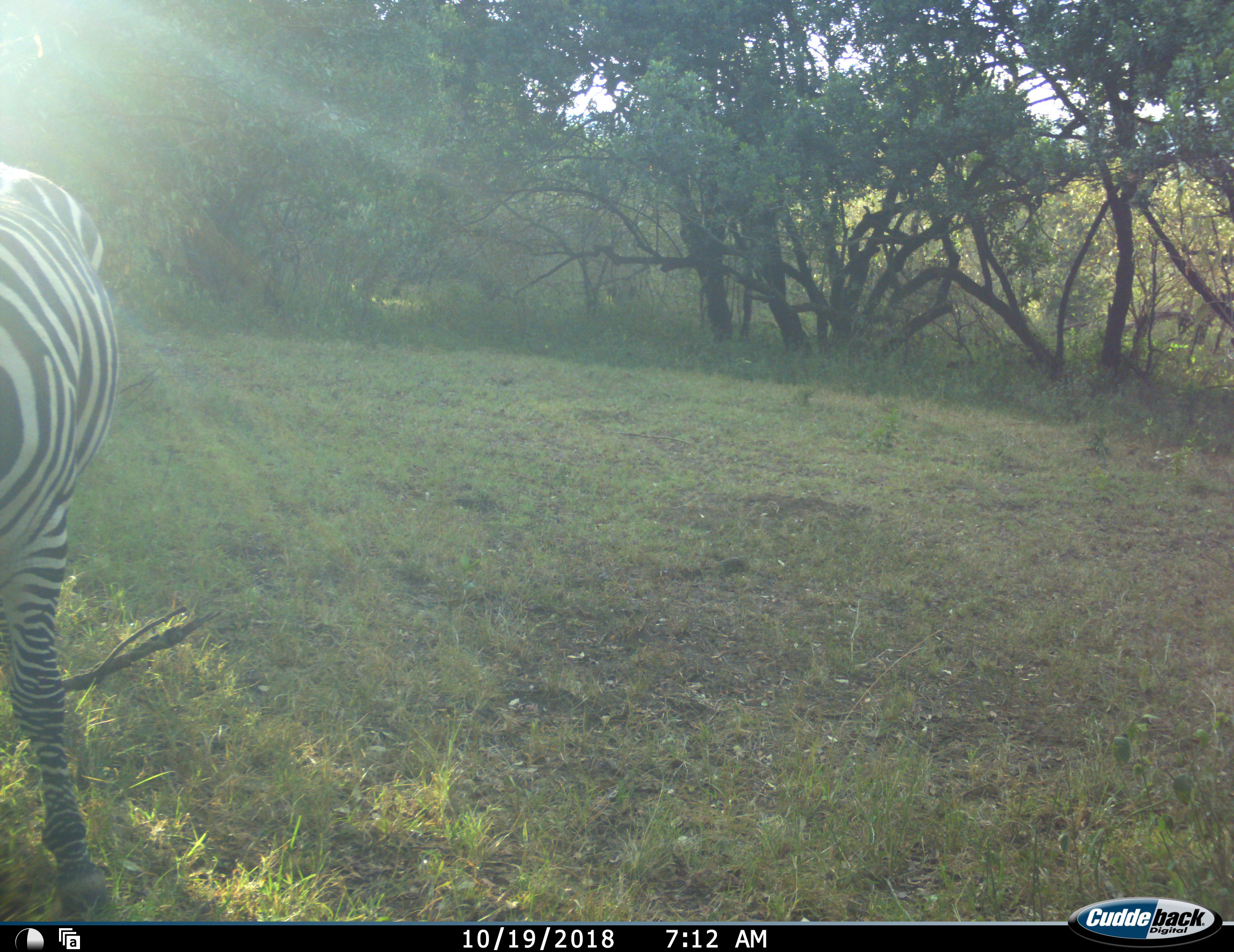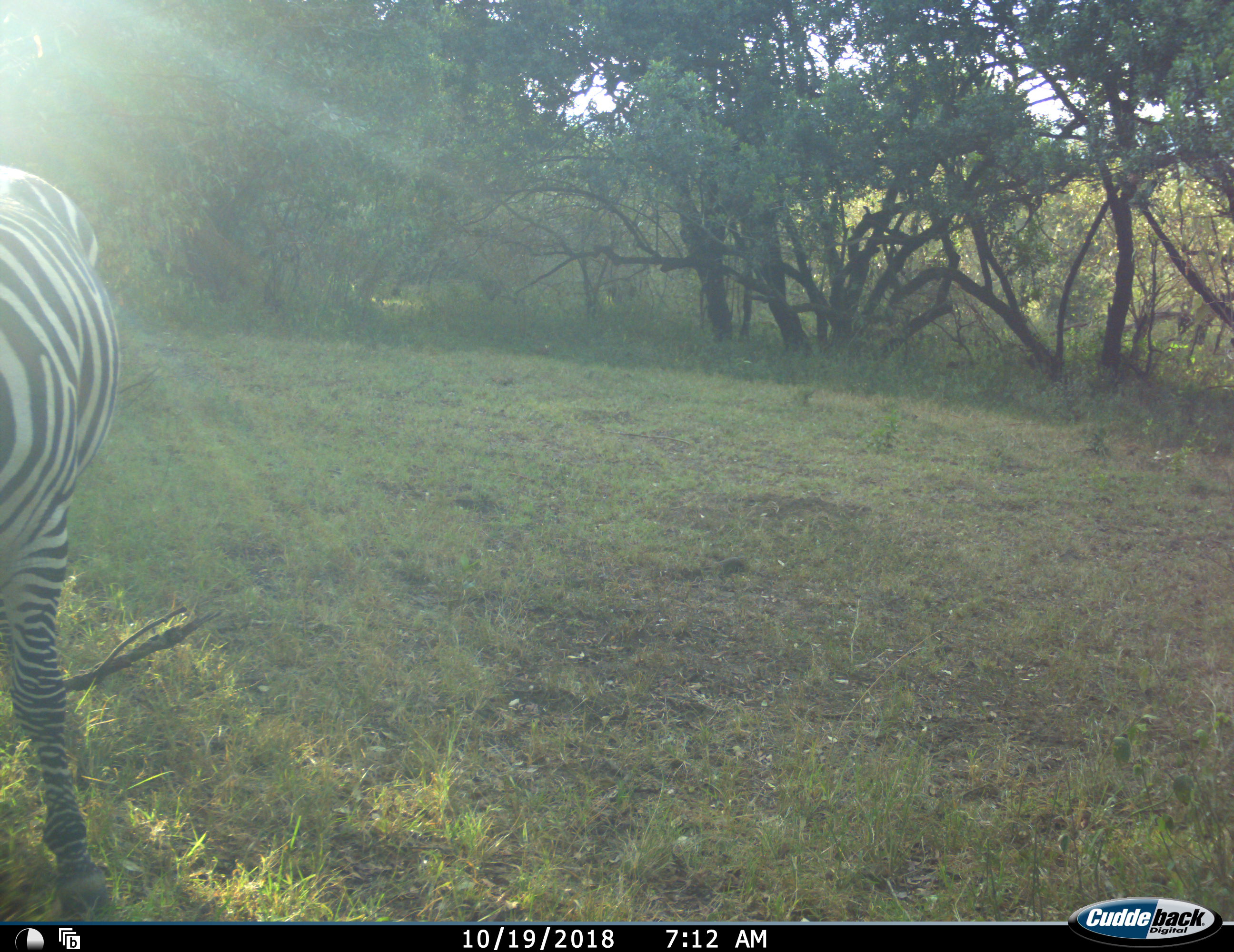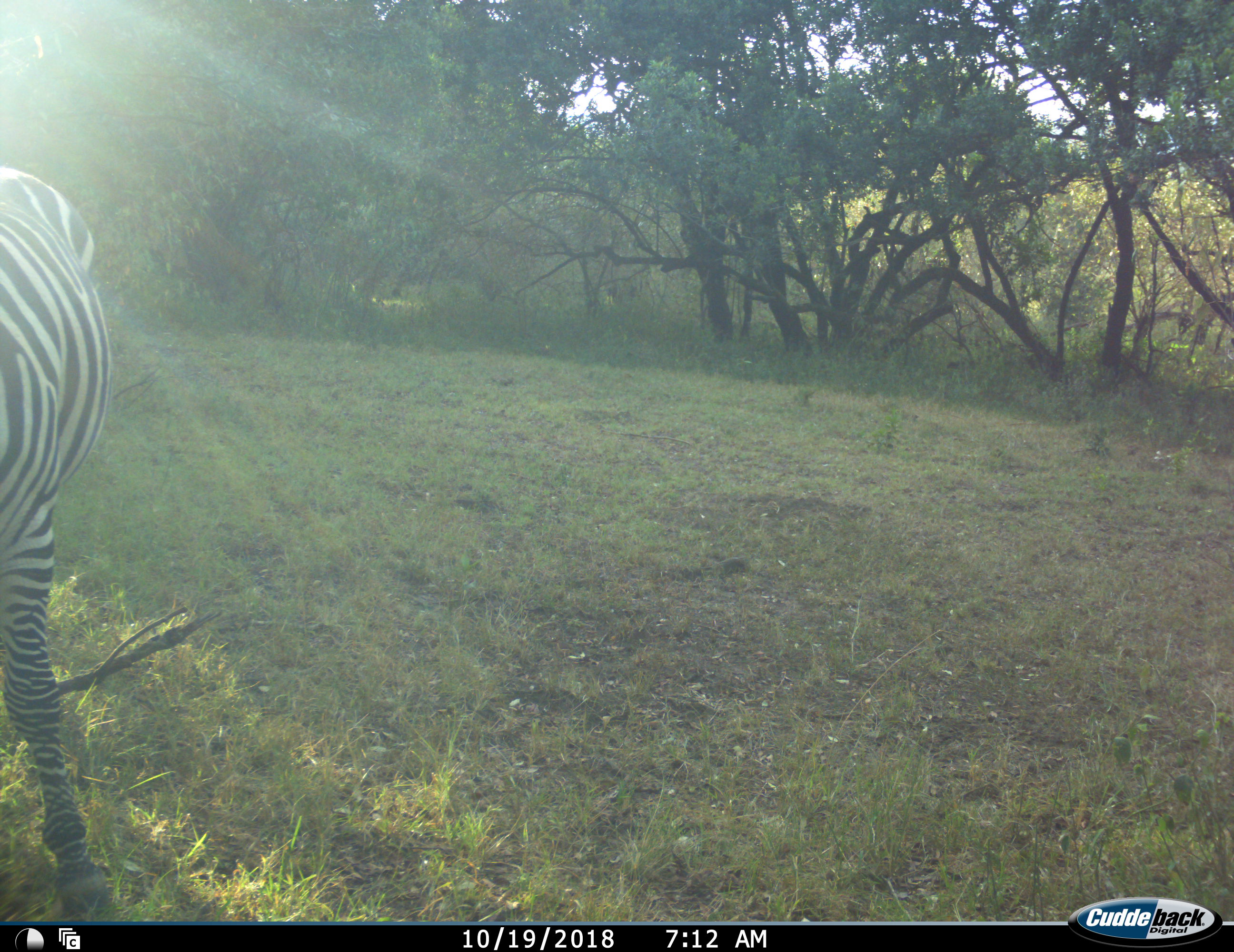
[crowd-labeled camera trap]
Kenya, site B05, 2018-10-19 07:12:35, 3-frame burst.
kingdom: Animalia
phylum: Chordata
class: Mammalia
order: Perissodactyla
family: Equidae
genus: Equus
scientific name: Equus quagga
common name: plains zebra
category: zebra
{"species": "zebra (plains zebra) (Equus quagga)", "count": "1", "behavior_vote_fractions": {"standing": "89%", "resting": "0%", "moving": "22%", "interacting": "11%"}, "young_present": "0%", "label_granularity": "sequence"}